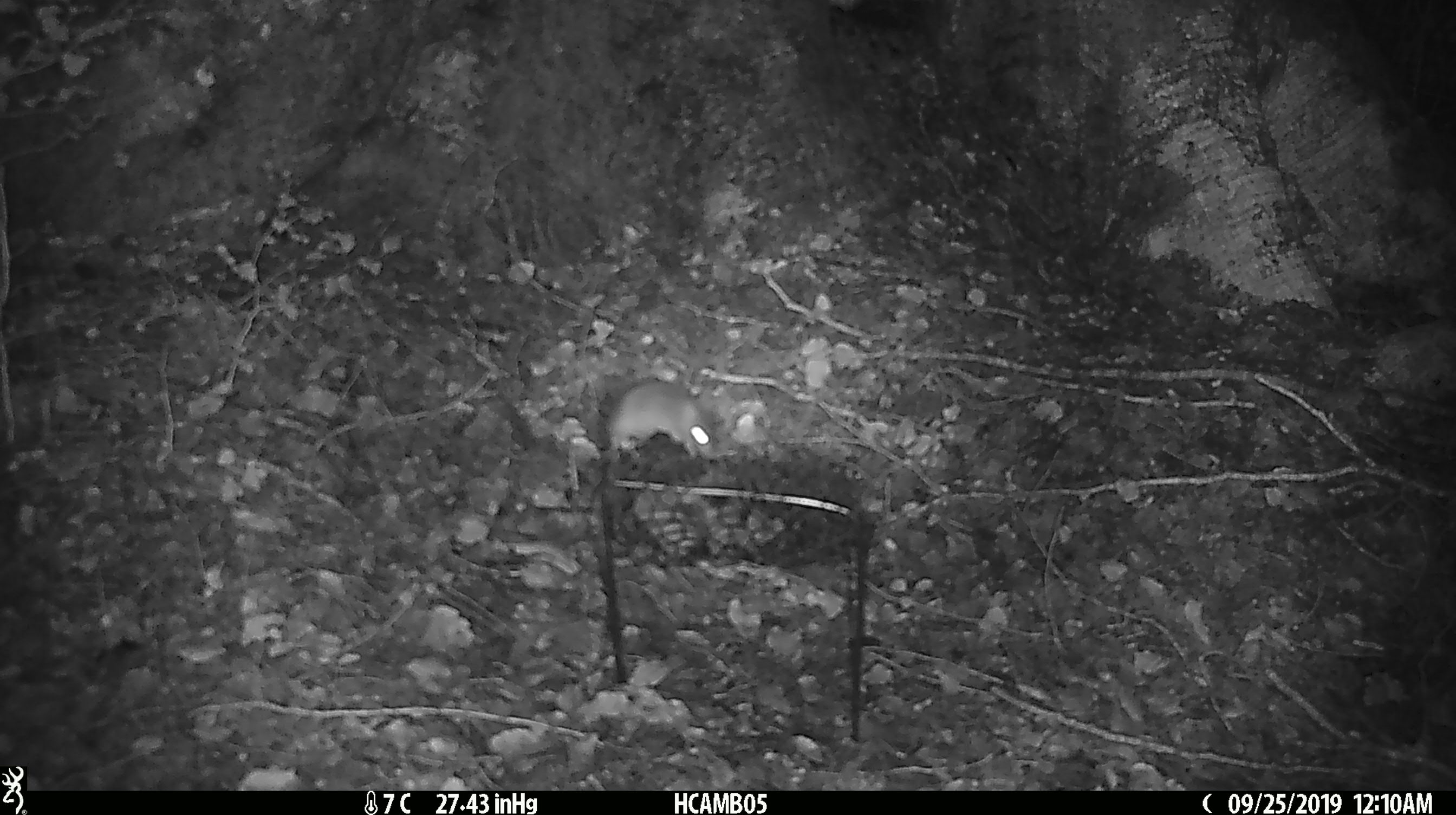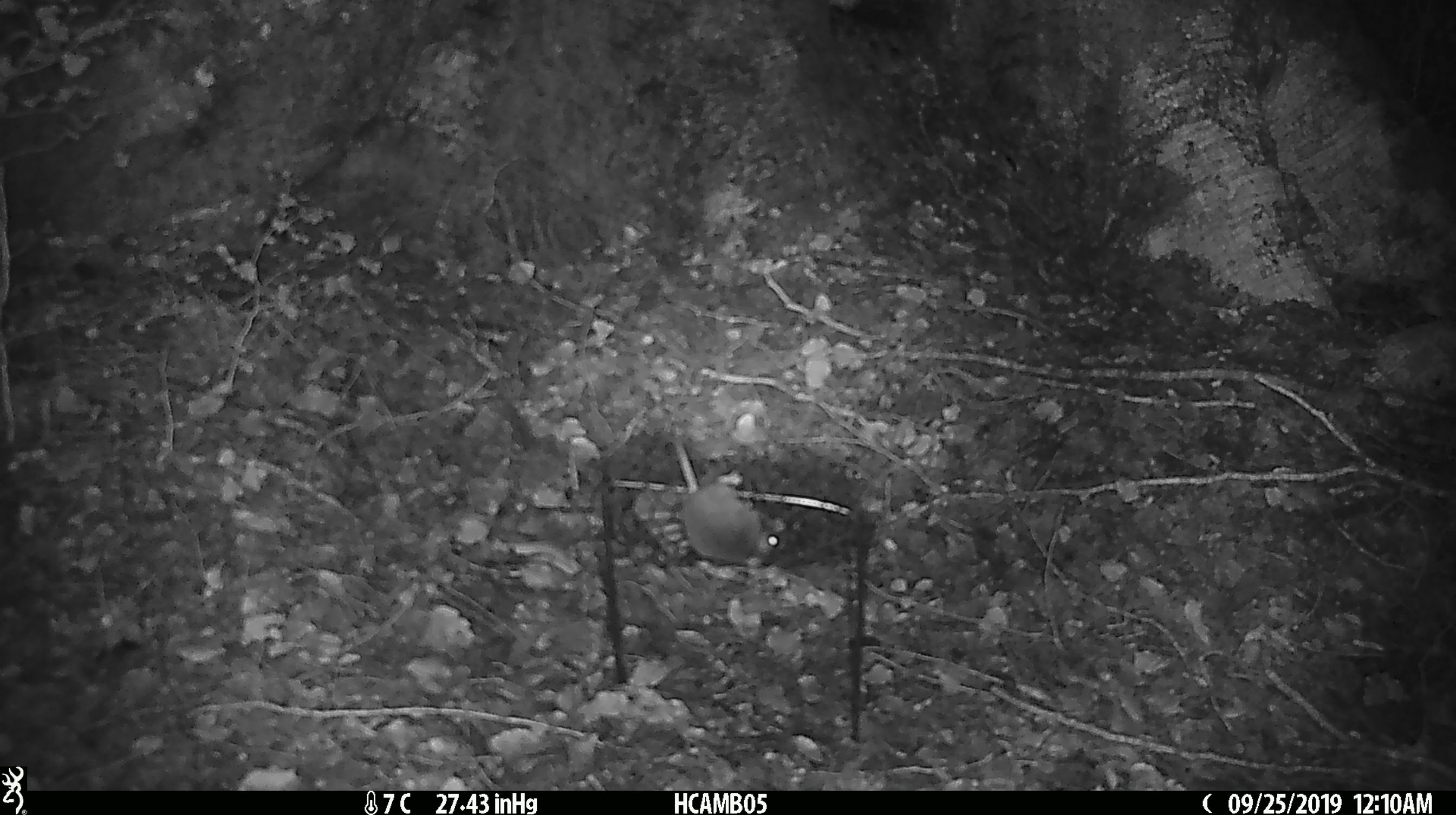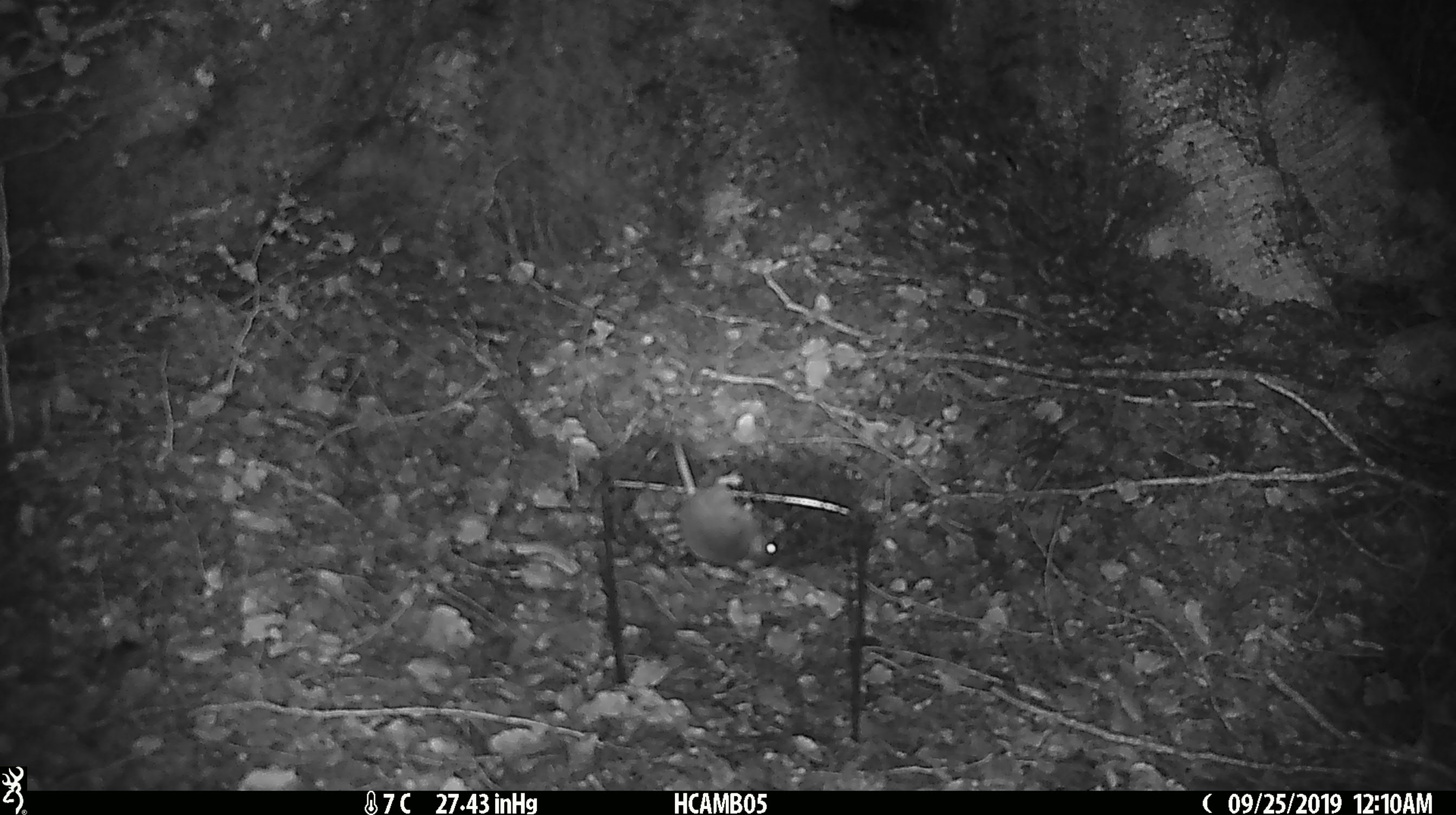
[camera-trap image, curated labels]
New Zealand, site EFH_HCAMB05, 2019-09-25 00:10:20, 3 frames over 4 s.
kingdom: Animalia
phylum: Chordata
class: Mammalia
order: Rodentia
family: Muridae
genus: Mus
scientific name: Mus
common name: mouse